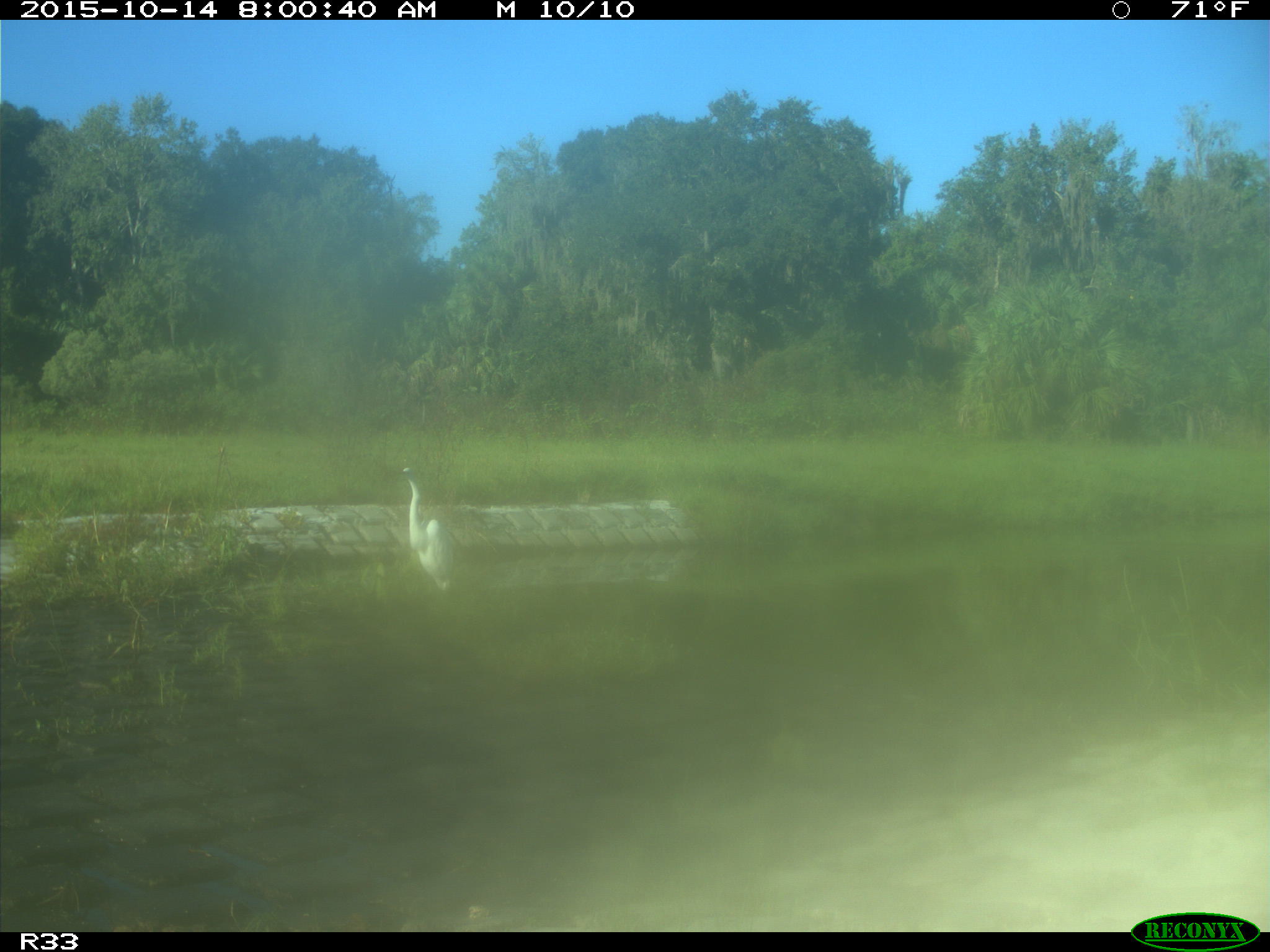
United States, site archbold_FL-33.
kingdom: Animalia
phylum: Chordata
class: Aves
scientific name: Aves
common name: birds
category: unidentified bird